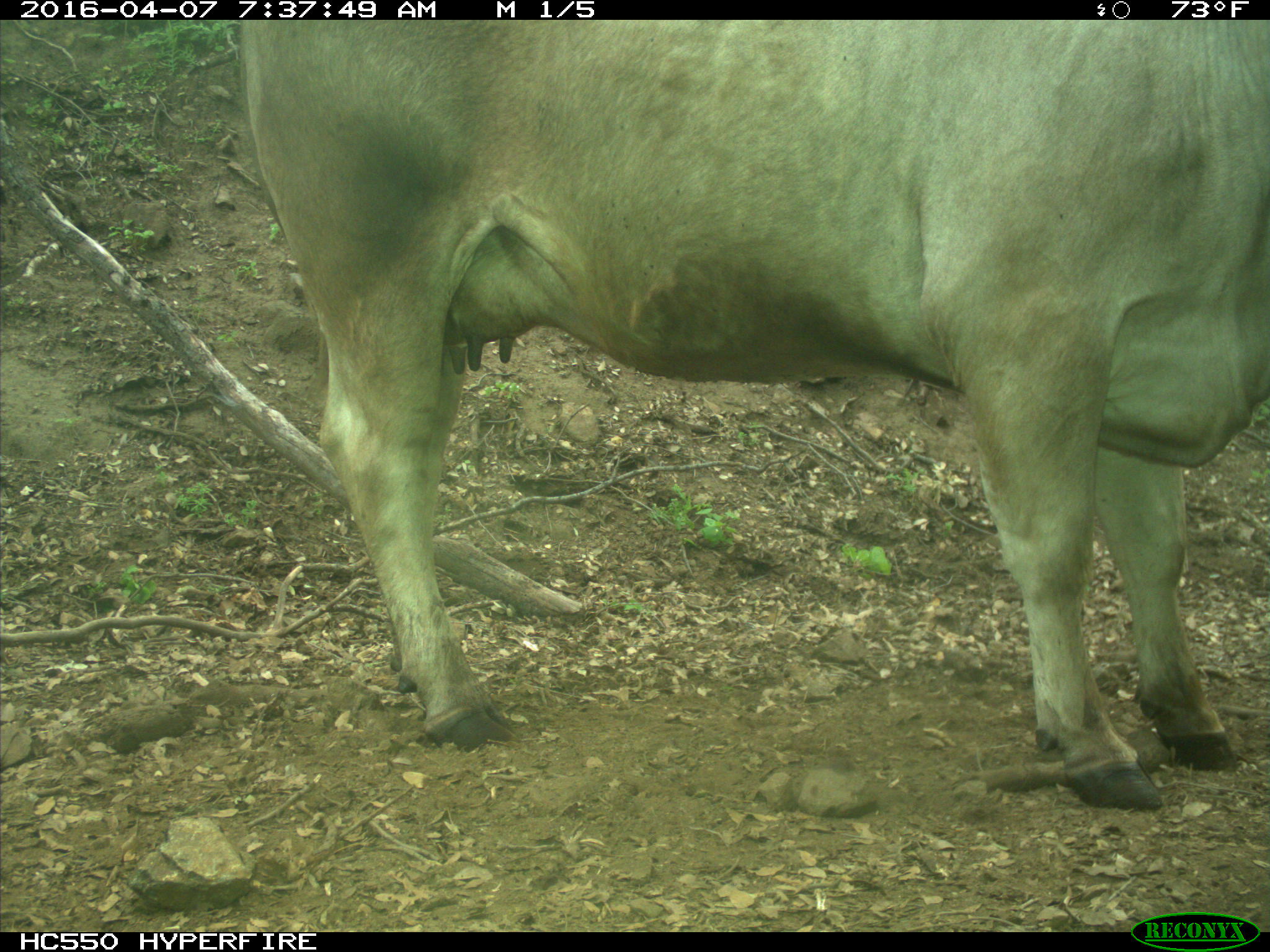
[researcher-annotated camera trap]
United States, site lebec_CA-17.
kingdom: Animalia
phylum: Chordata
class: Mammalia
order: Artiodactyla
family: Bovidae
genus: Bos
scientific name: Bos taurus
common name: domestic cow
Bos taurus (domestic cow).